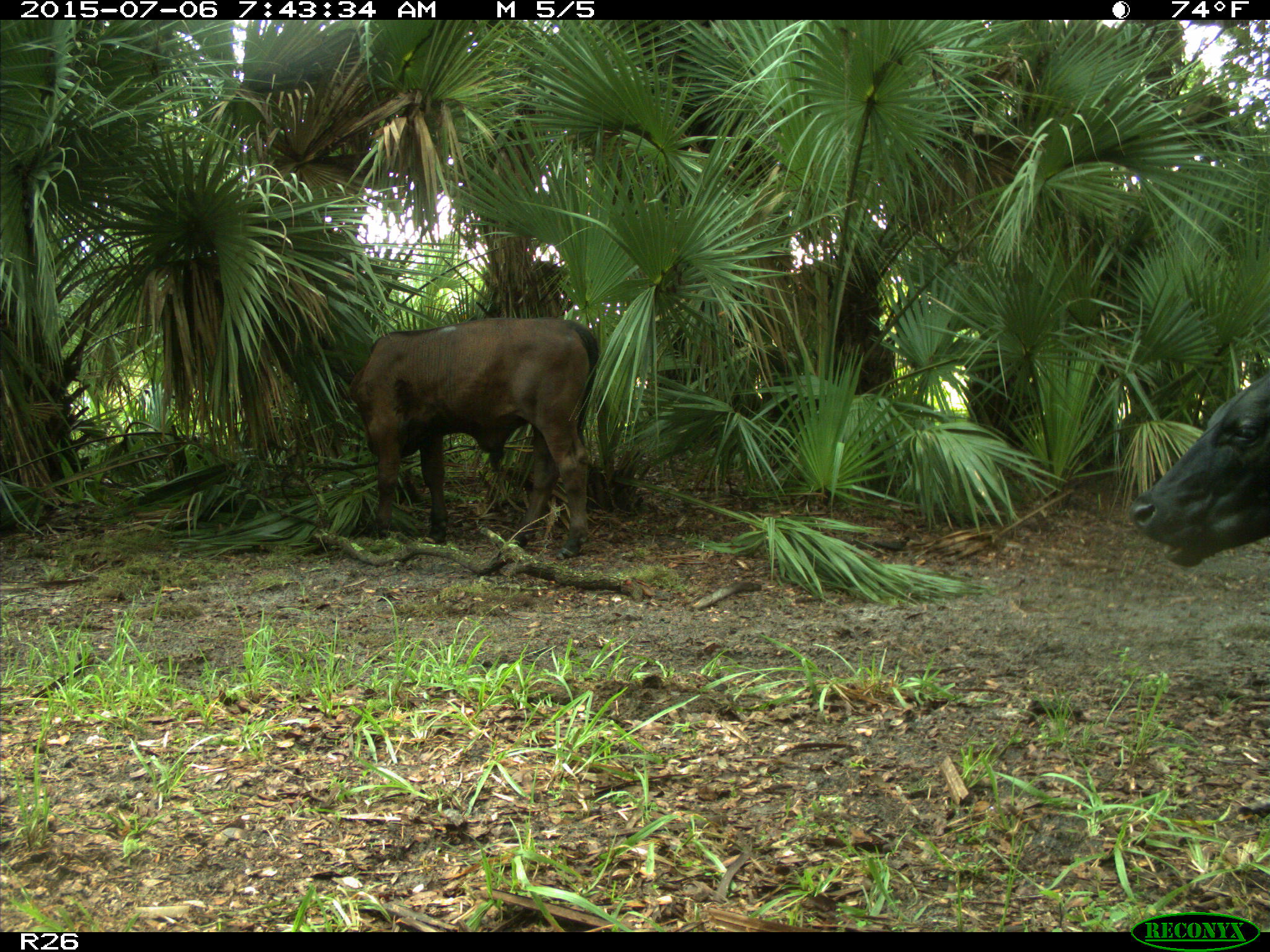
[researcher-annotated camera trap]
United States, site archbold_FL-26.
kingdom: Animalia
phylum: Chordata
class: Mammalia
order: Artiodactyla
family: Bovidae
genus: Bos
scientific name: Bos taurus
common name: domestic cow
Bos taurus (domestic cow).